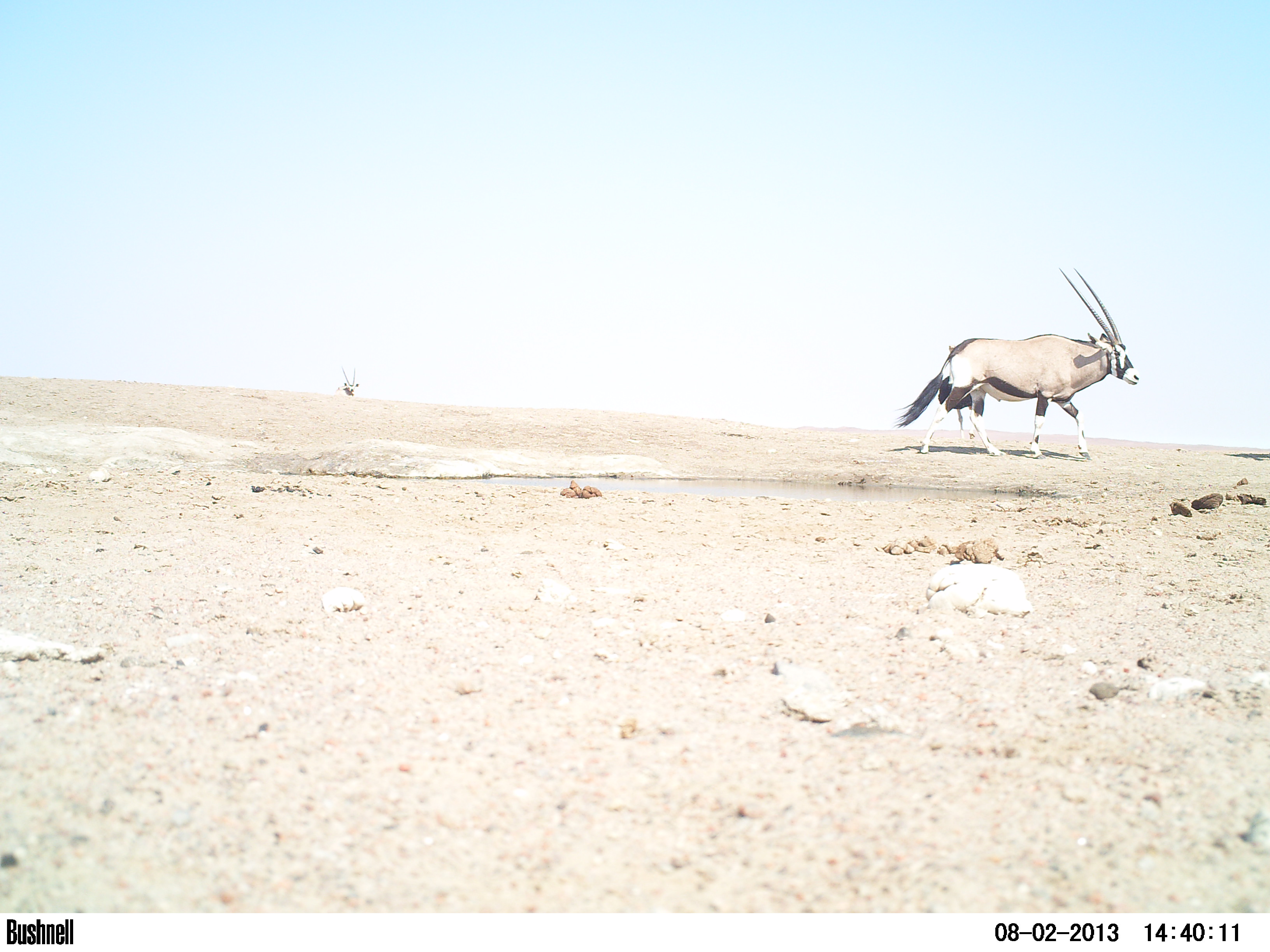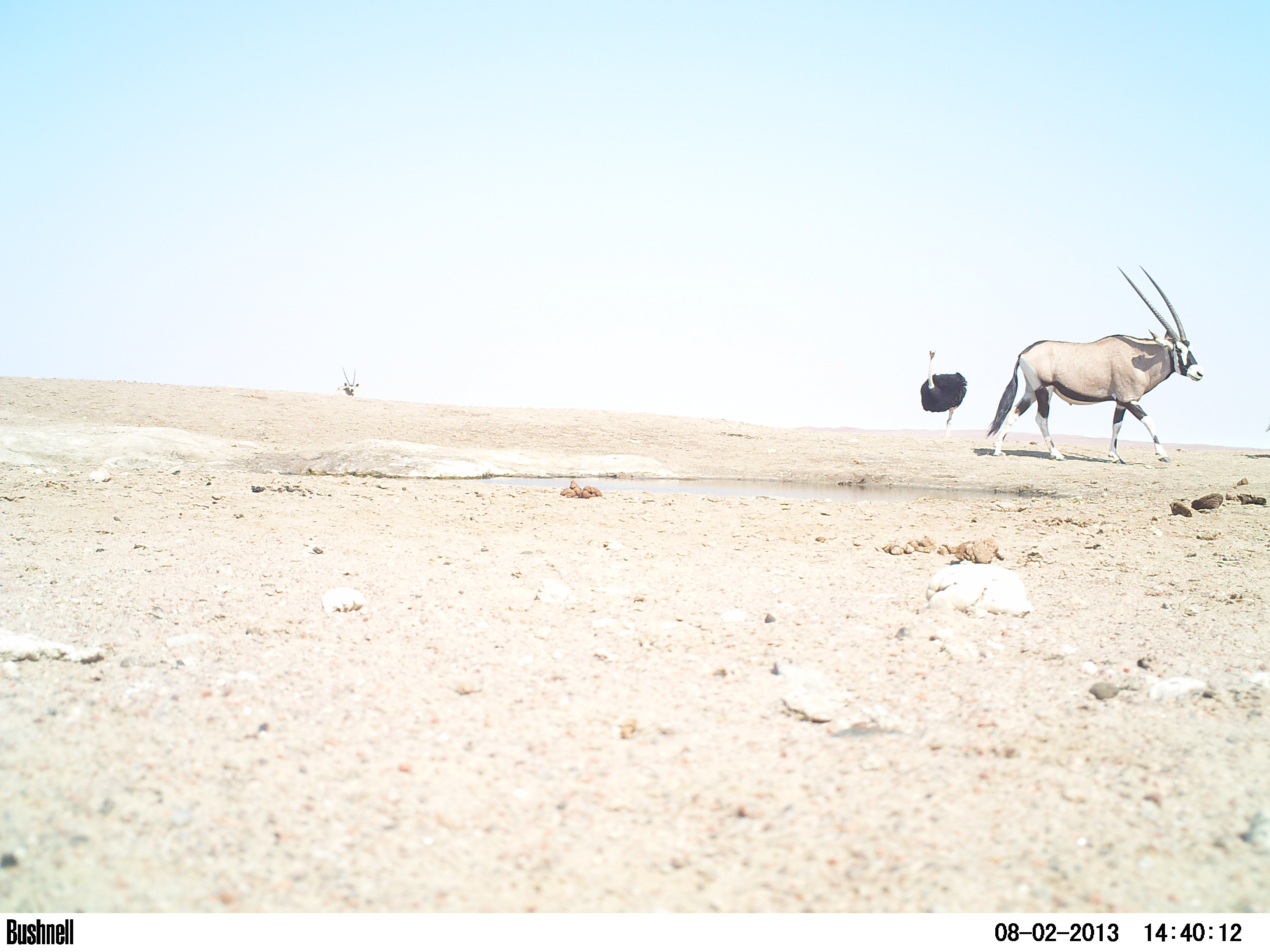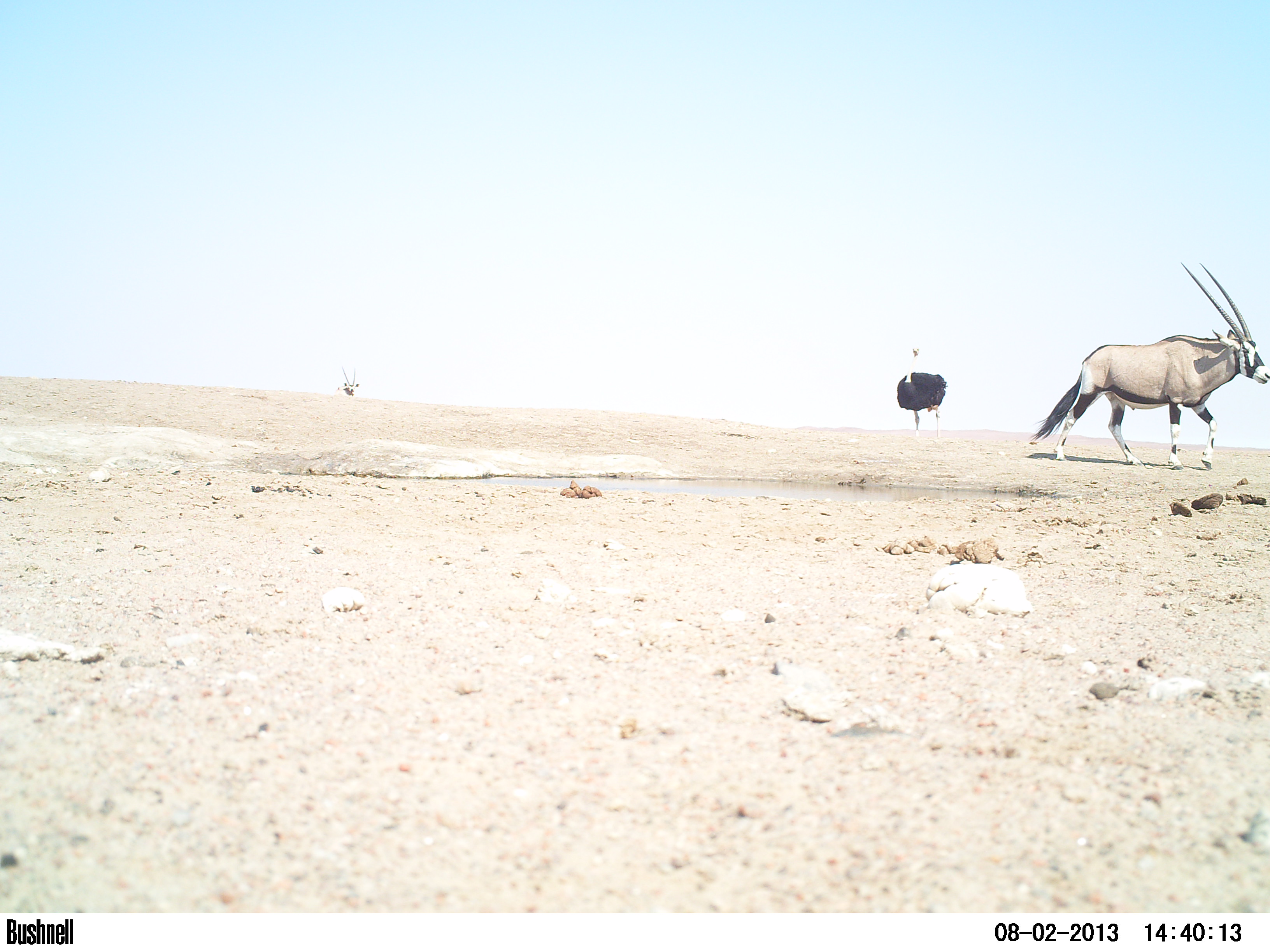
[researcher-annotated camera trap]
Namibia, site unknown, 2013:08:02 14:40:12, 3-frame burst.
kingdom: Animalia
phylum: Chordata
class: Mammalia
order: Artiodactyla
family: Bovidae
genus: Oryx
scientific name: Oryx gazella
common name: gemsbok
Oryx gazella (gemsbok).